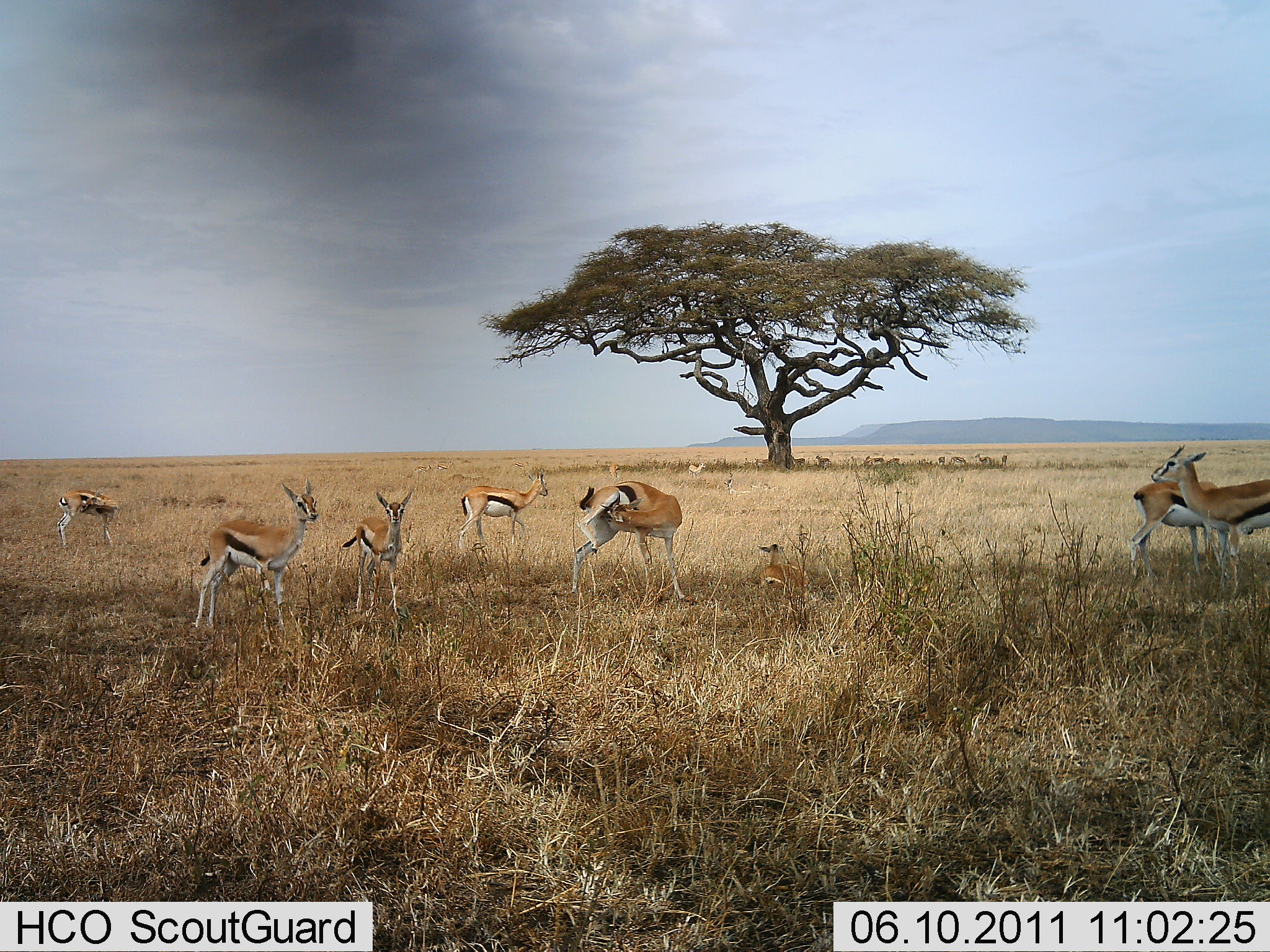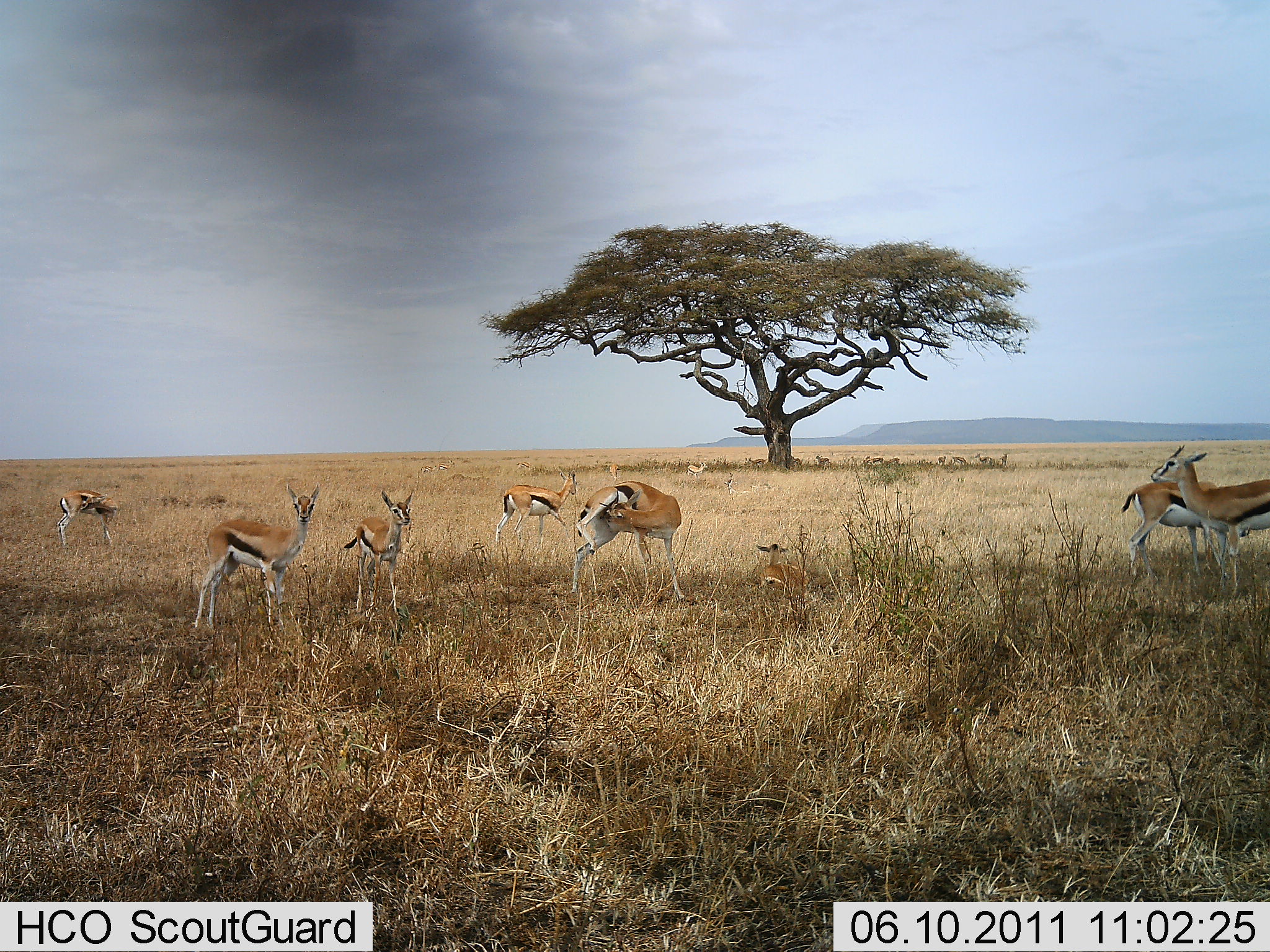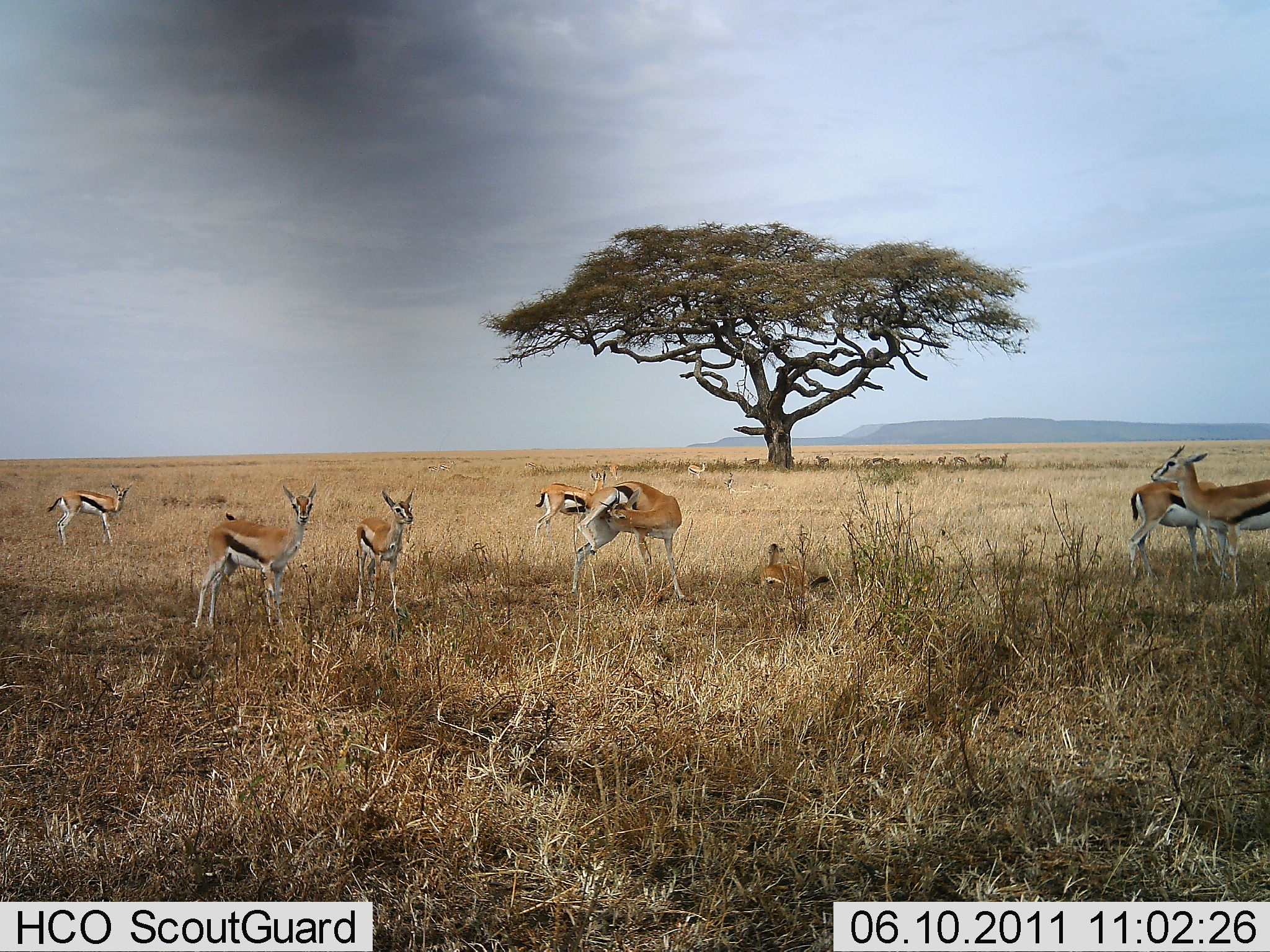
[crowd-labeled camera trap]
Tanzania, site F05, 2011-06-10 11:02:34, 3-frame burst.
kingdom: Animalia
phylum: Chordata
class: Mammalia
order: Artiodactyla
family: Bovidae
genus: Eudorcas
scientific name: Eudorcas thomsonii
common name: thomson's gazelle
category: gazellethomsons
Gazellethomsons (thomson's gazelle) (Eudorcas thomsonii), count 11-50. Behavior (volunteer vote fractions): standing 100%, resting 67%, moving 33%, interacting 17%. Young present (vote fraction): 25%. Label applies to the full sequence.